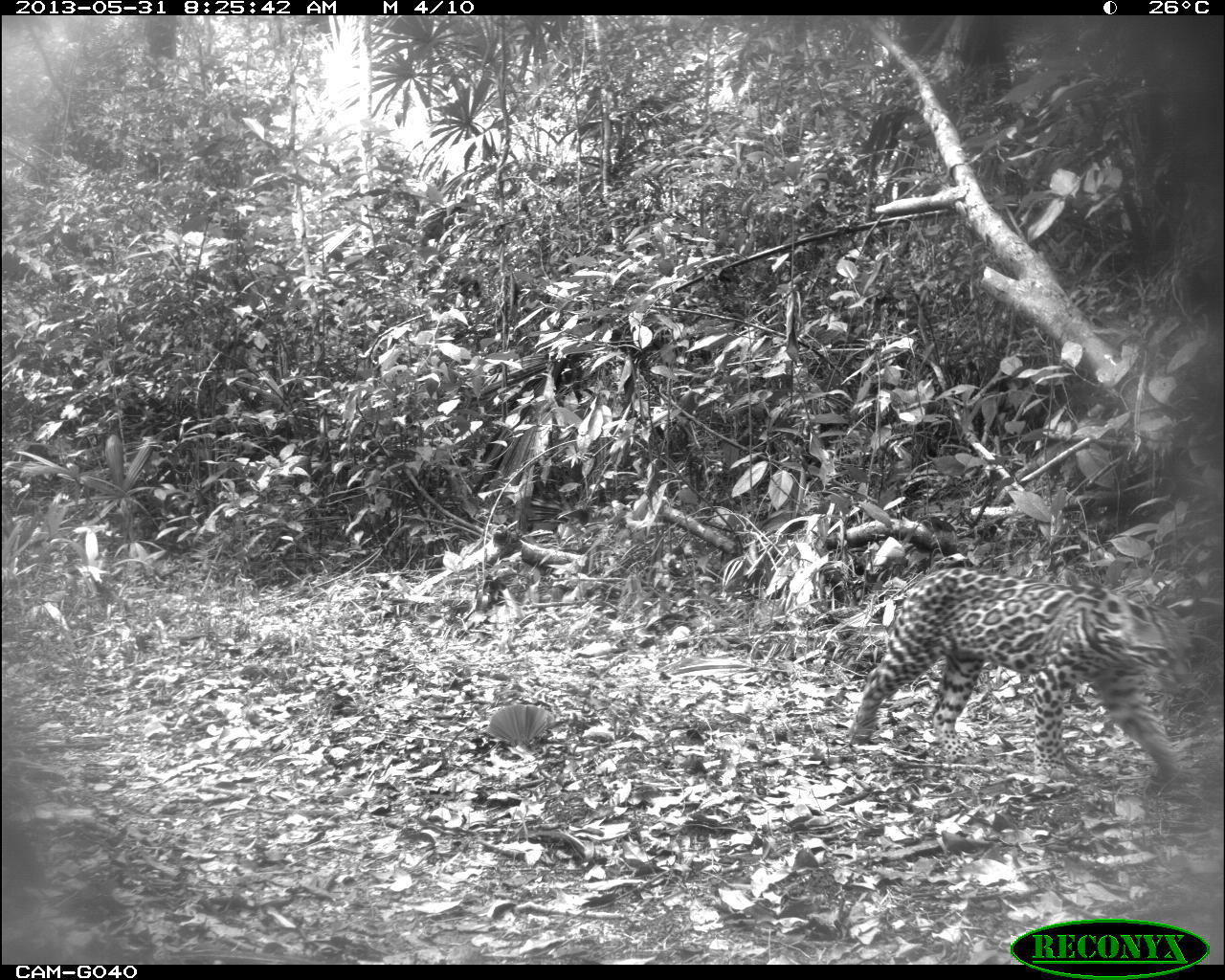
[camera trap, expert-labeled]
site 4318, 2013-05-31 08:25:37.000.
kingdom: Animalia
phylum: Chordata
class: Mammalia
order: Carnivora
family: Felidae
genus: Leopardus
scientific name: Leopardus pardalis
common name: ocelot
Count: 1.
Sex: male.